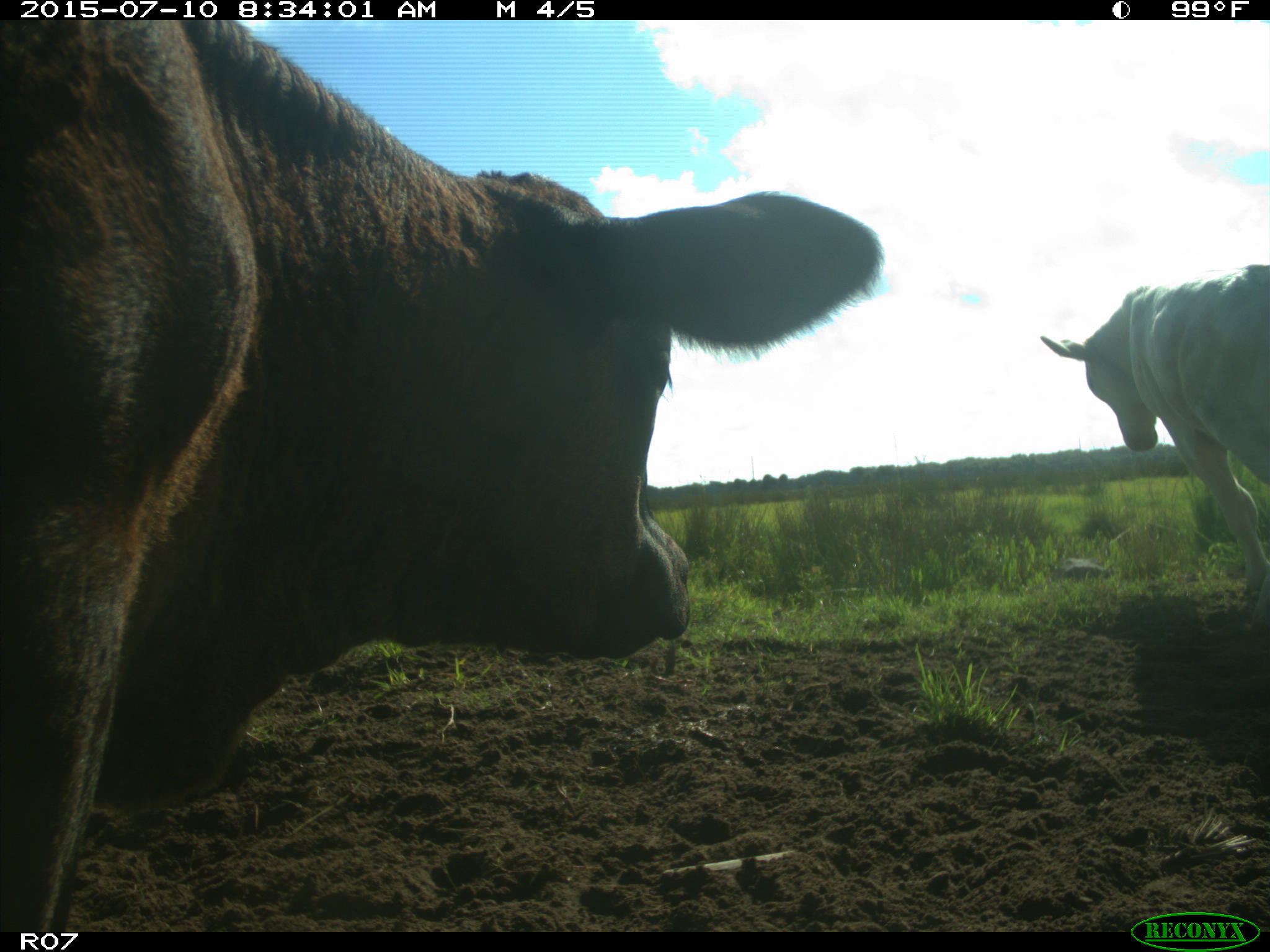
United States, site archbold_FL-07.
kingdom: Animalia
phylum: Chordata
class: Mammalia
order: Artiodactyla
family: Bovidae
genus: Bos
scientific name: Bos taurus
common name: domestic cow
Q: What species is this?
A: Bos taurus (domestic cow).